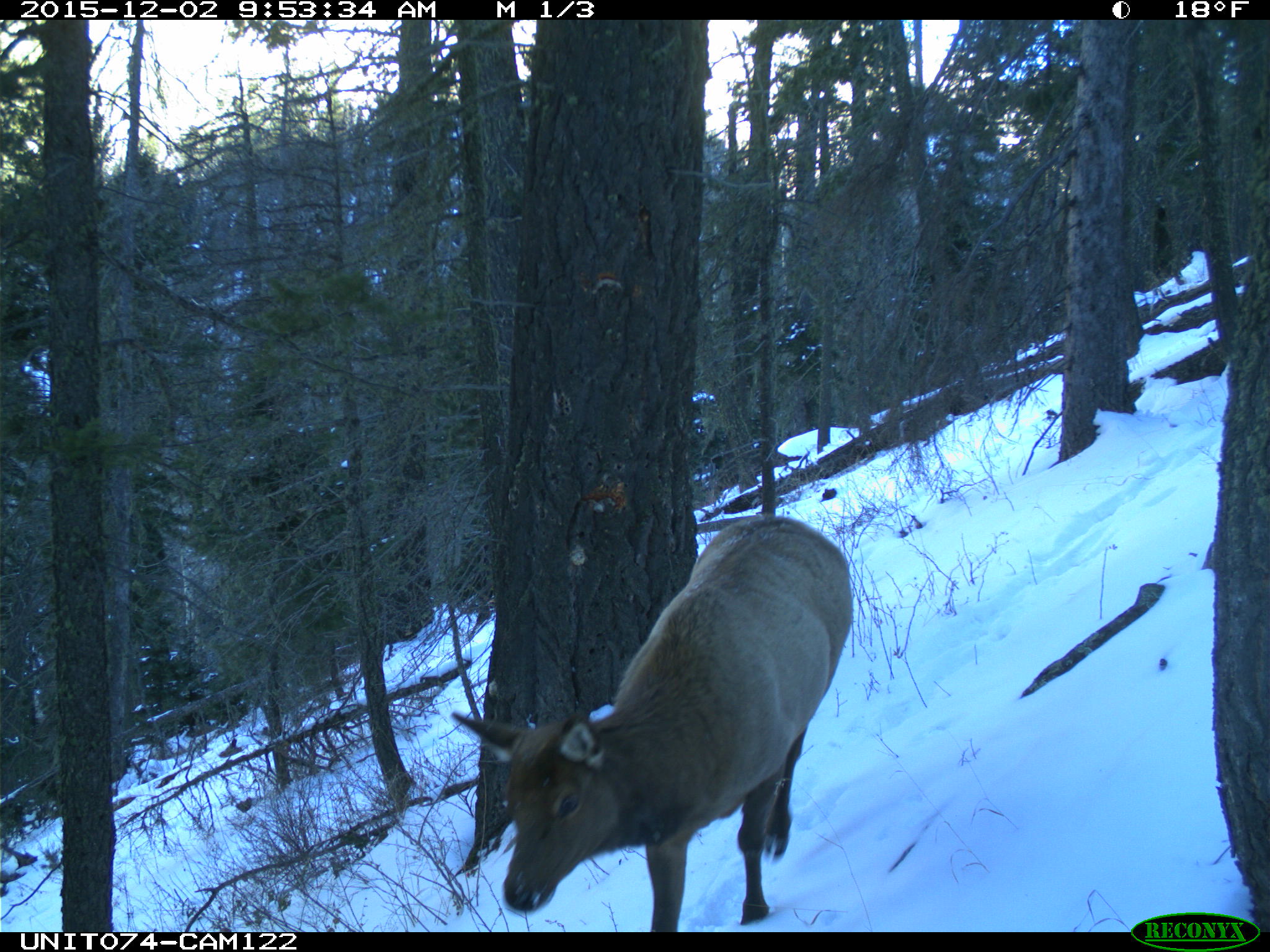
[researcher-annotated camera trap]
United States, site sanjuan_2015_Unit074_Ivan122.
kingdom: Animalia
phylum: Chordata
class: Mammalia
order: Artiodactyla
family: Cervidae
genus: Cervus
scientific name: Cervus elaphus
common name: red deer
Cervus elaphus (red deer).